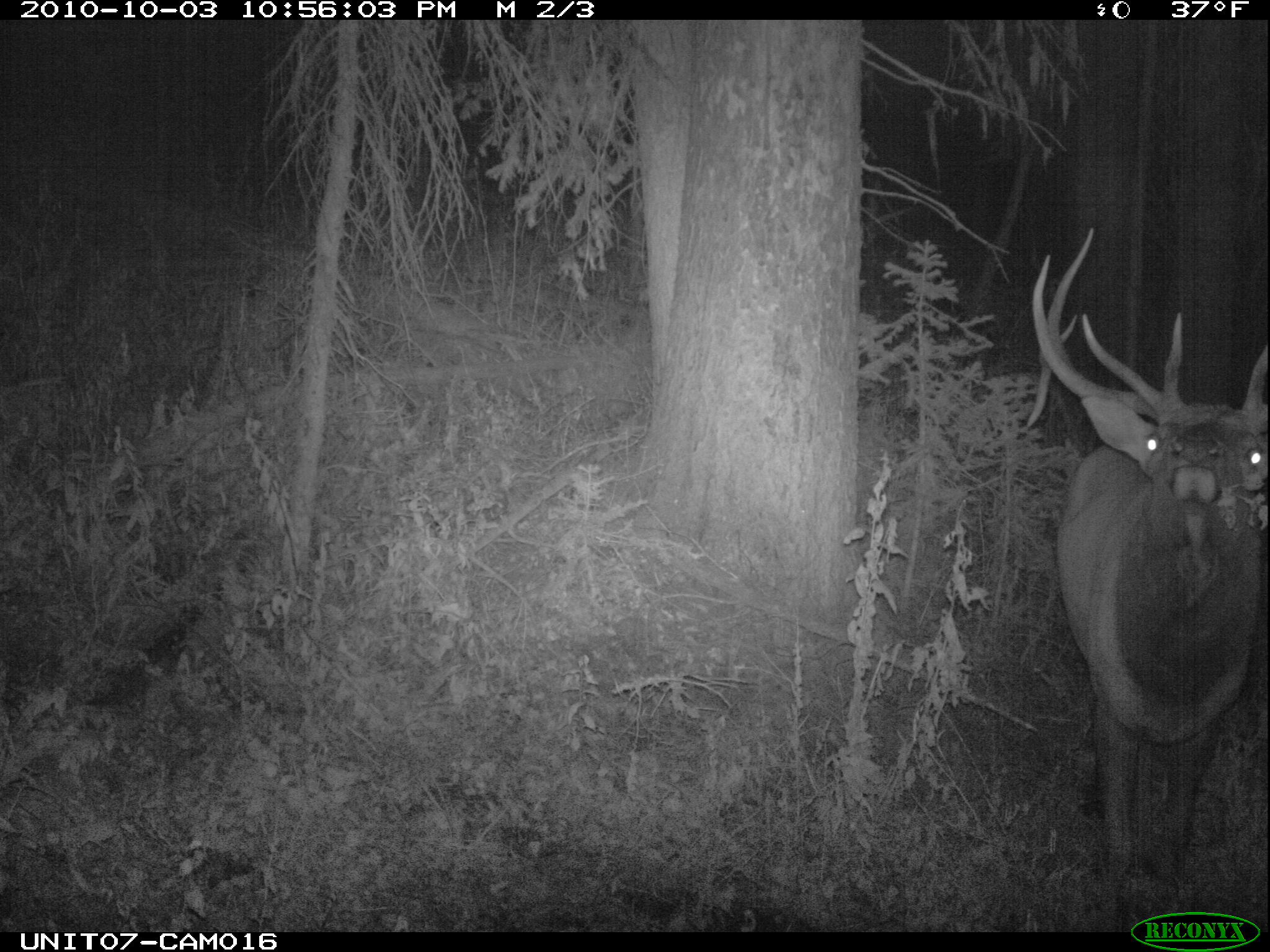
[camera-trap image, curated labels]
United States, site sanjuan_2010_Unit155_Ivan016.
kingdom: Animalia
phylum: Chordata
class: Mammalia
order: Artiodactyla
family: Cervidae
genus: Cervus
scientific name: Cervus elaphus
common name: red deer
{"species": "Cervus elaphus (red deer)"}